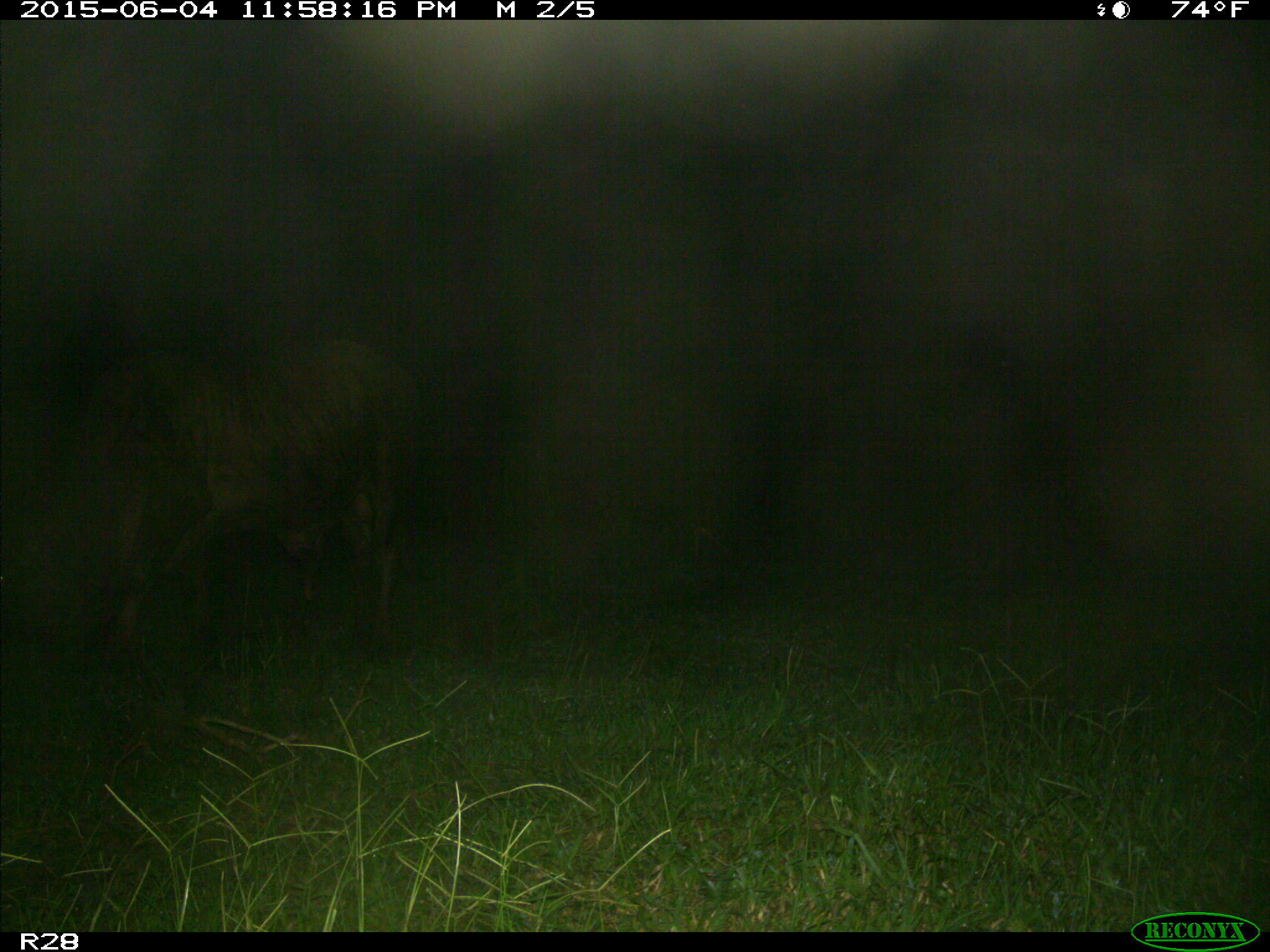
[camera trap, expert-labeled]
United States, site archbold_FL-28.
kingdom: Animalia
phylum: Chordata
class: Mammalia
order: Artiodactyla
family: Bovidae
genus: Bos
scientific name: Bos taurus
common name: domestic cow